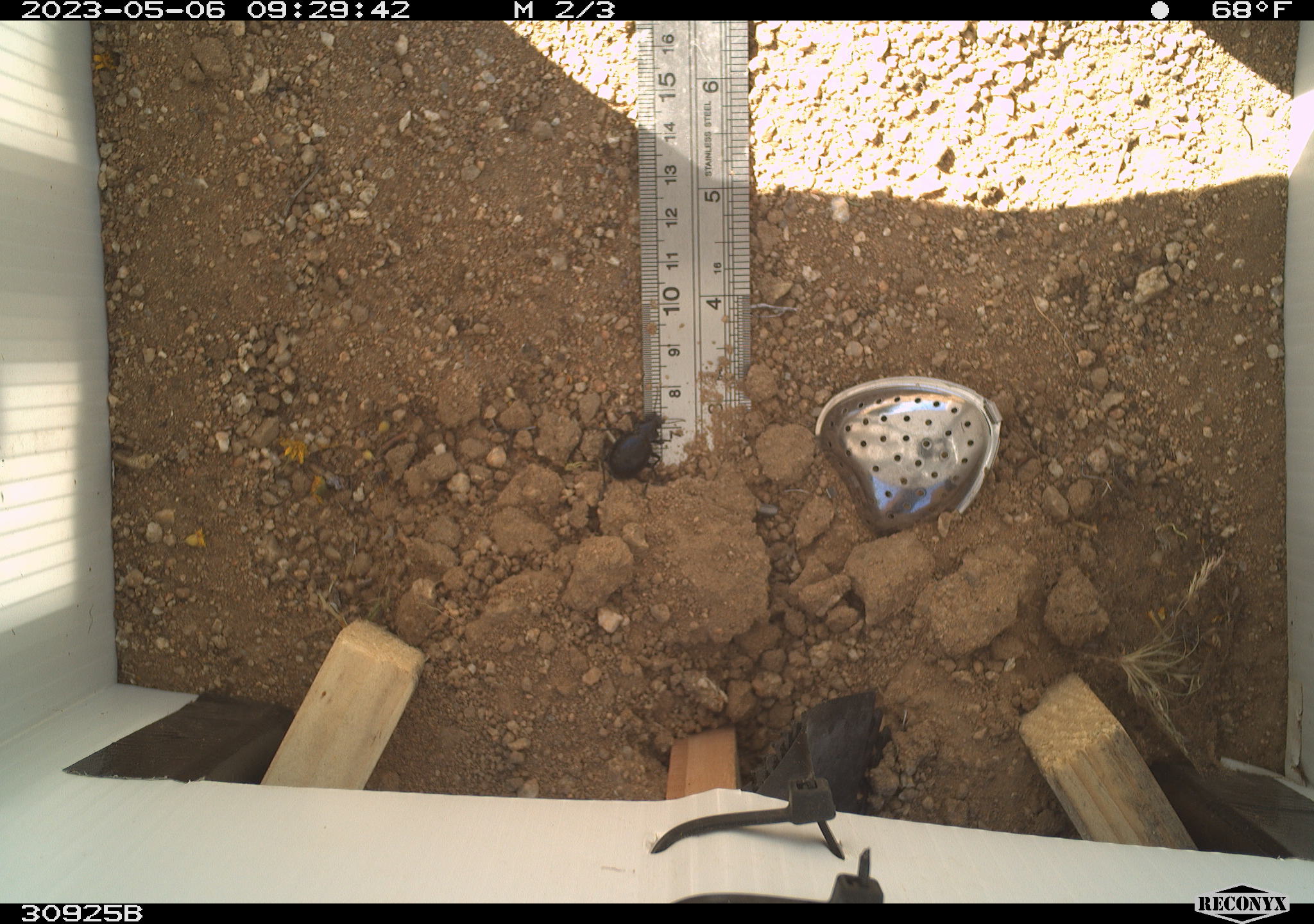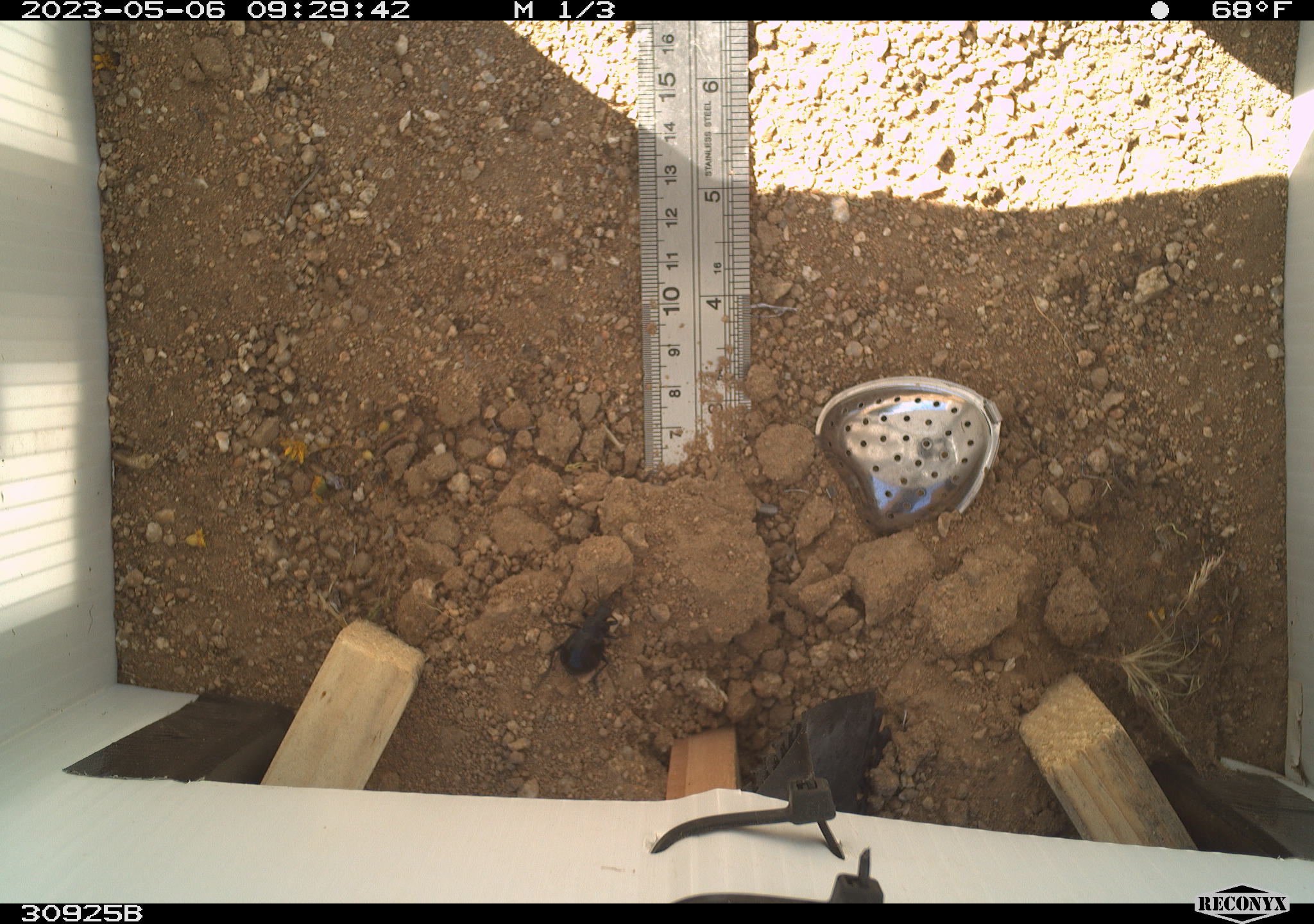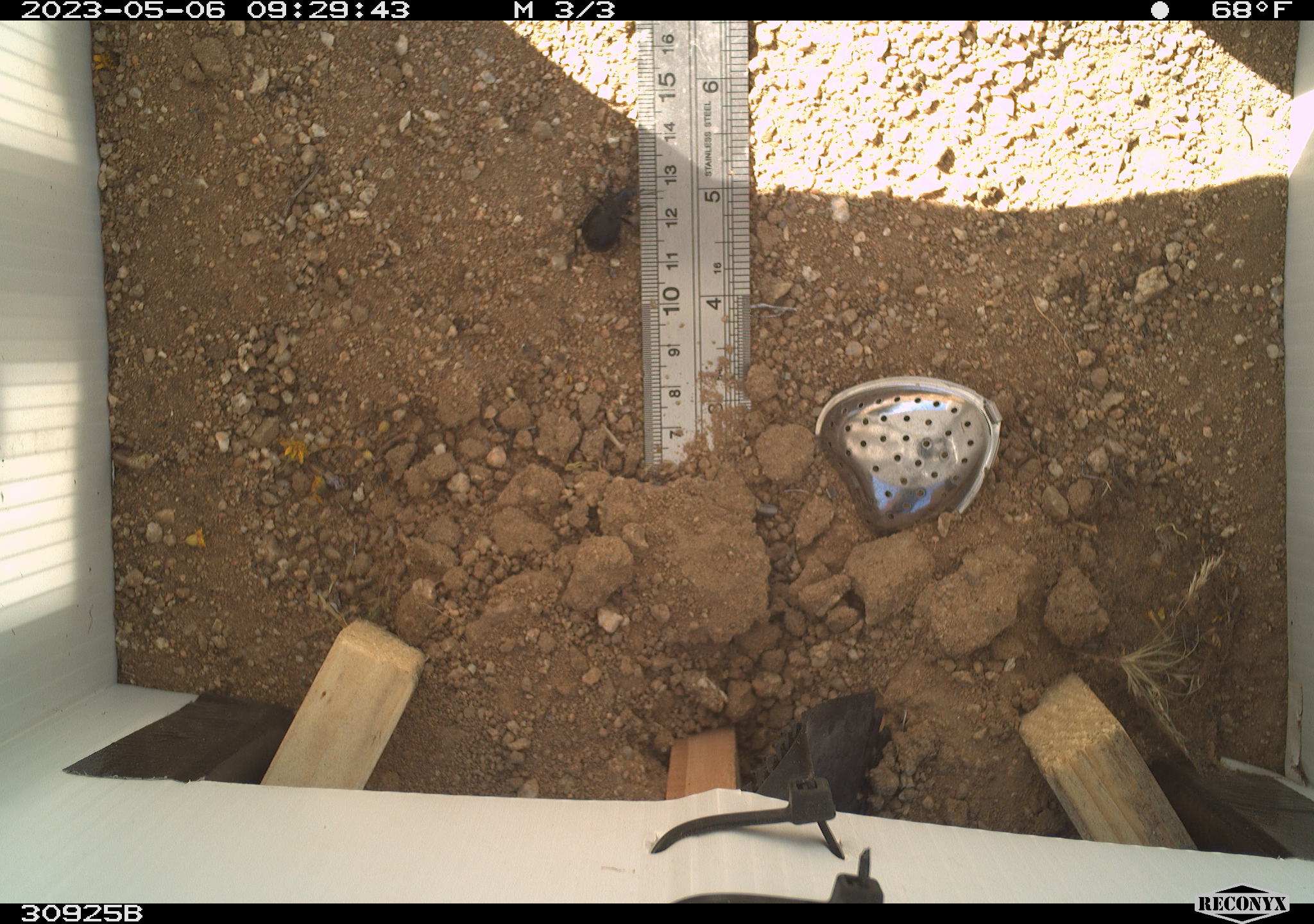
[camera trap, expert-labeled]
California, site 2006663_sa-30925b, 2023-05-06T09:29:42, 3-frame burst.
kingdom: Animalia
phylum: Arthropoda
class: Insecta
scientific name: Insecta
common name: insect